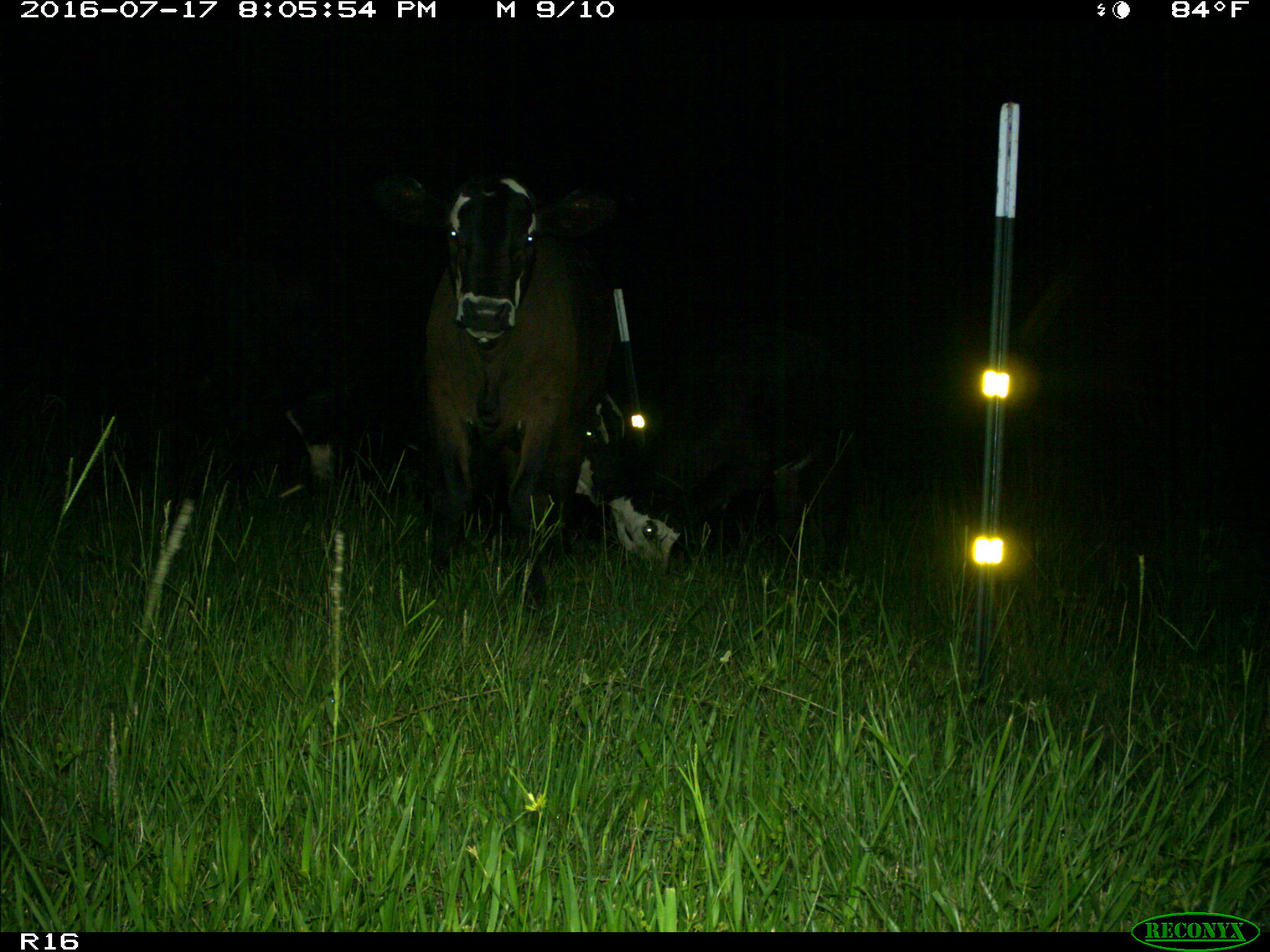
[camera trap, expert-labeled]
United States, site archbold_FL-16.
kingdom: Animalia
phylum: Chordata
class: Mammalia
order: Artiodactyla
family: Bovidae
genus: Bos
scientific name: Bos taurus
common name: domestic cow